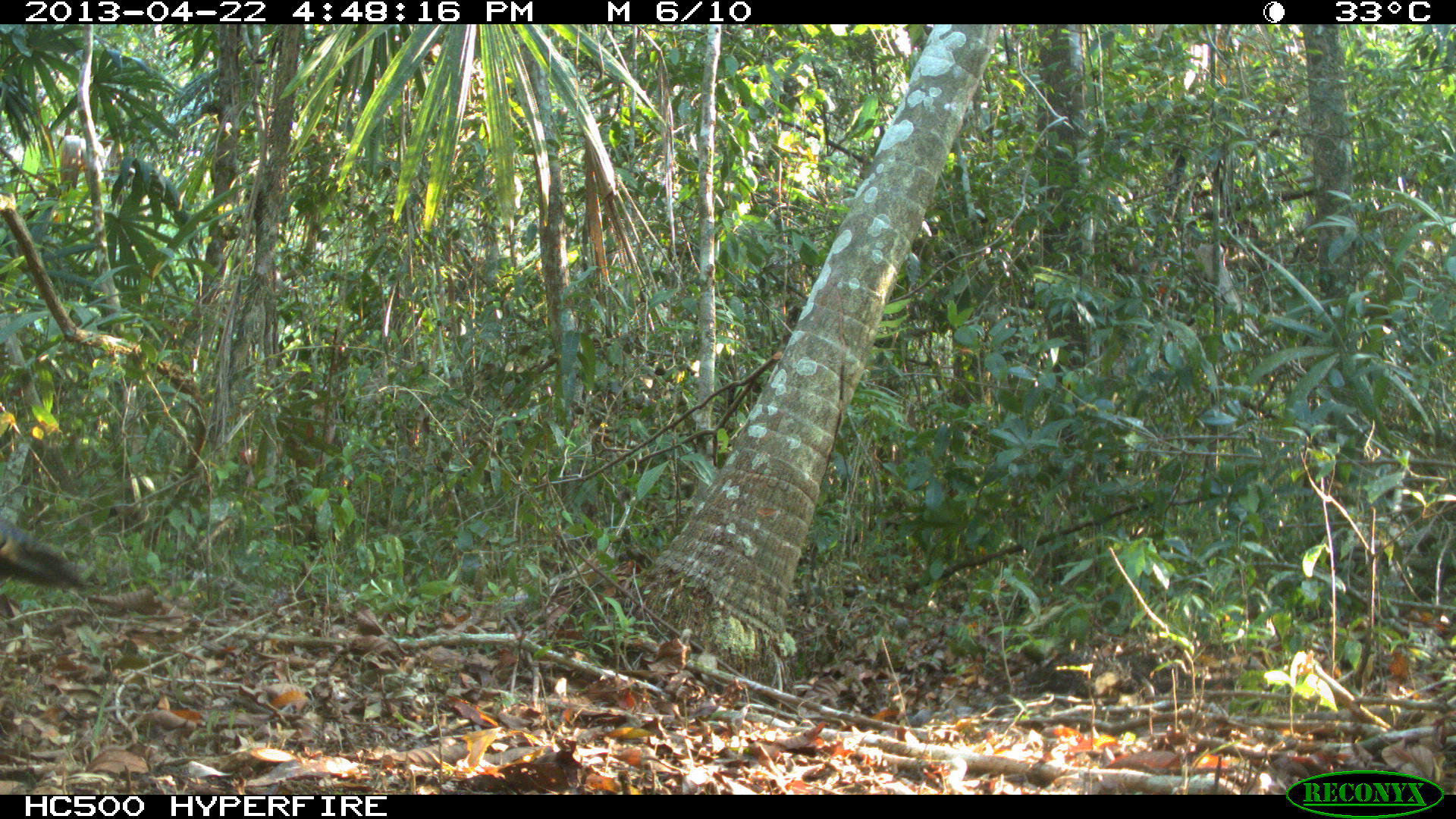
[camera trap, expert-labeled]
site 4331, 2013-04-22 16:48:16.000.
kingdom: Animalia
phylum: Chordata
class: Aves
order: Galliformes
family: Phasianidae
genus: Meleagris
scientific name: Meleagris ocellata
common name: ocellated turkey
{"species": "Meleagris ocellata (ocellated turkey)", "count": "1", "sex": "male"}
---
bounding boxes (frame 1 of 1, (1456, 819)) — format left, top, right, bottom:
meleagris ocellata: 0, 513, 85, 587